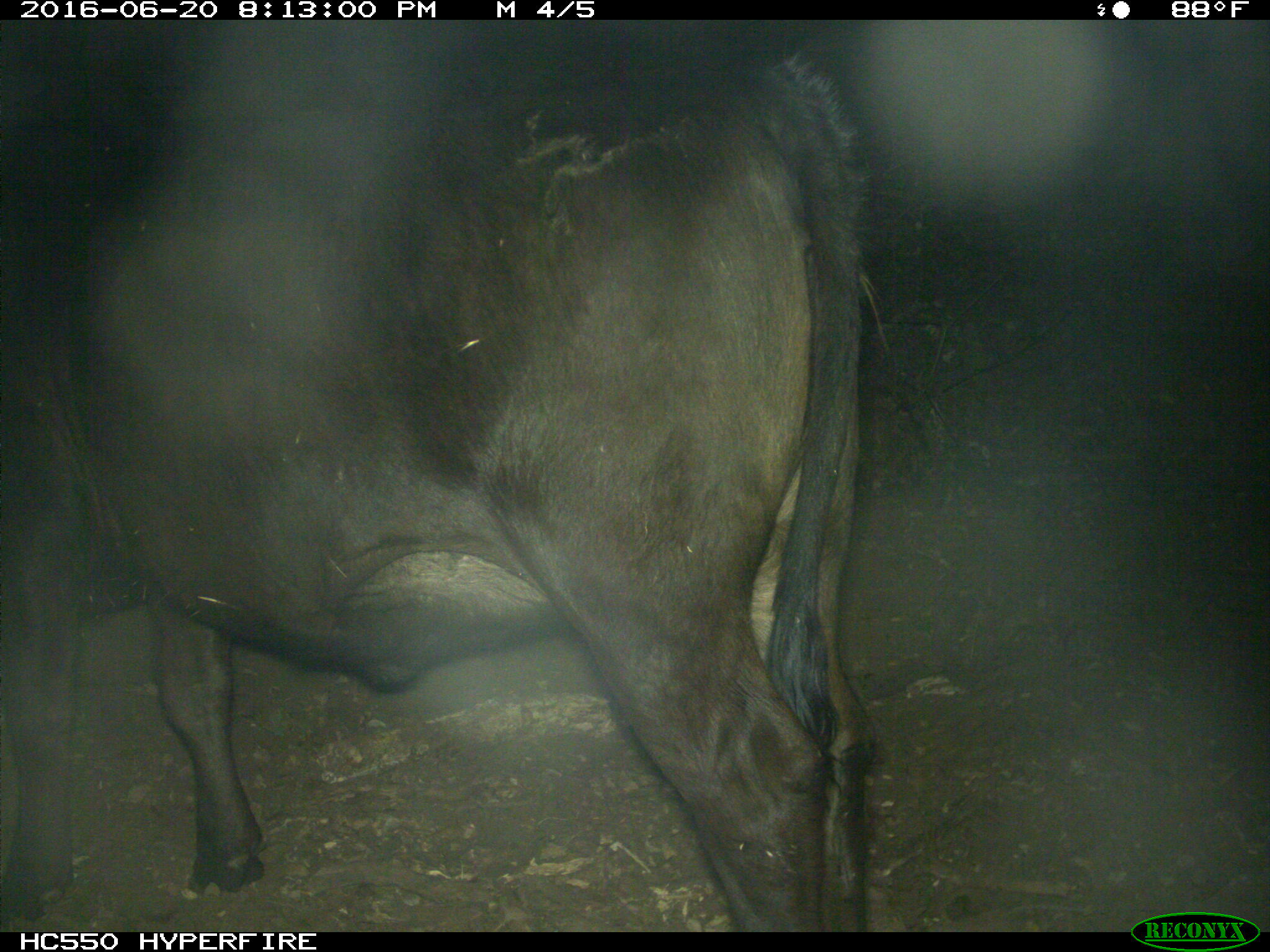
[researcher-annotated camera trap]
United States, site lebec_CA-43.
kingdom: Animalia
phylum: Chordata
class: Mammalia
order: Artiodactyla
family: Bovidae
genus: Bos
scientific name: Bos taurus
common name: domestic cow